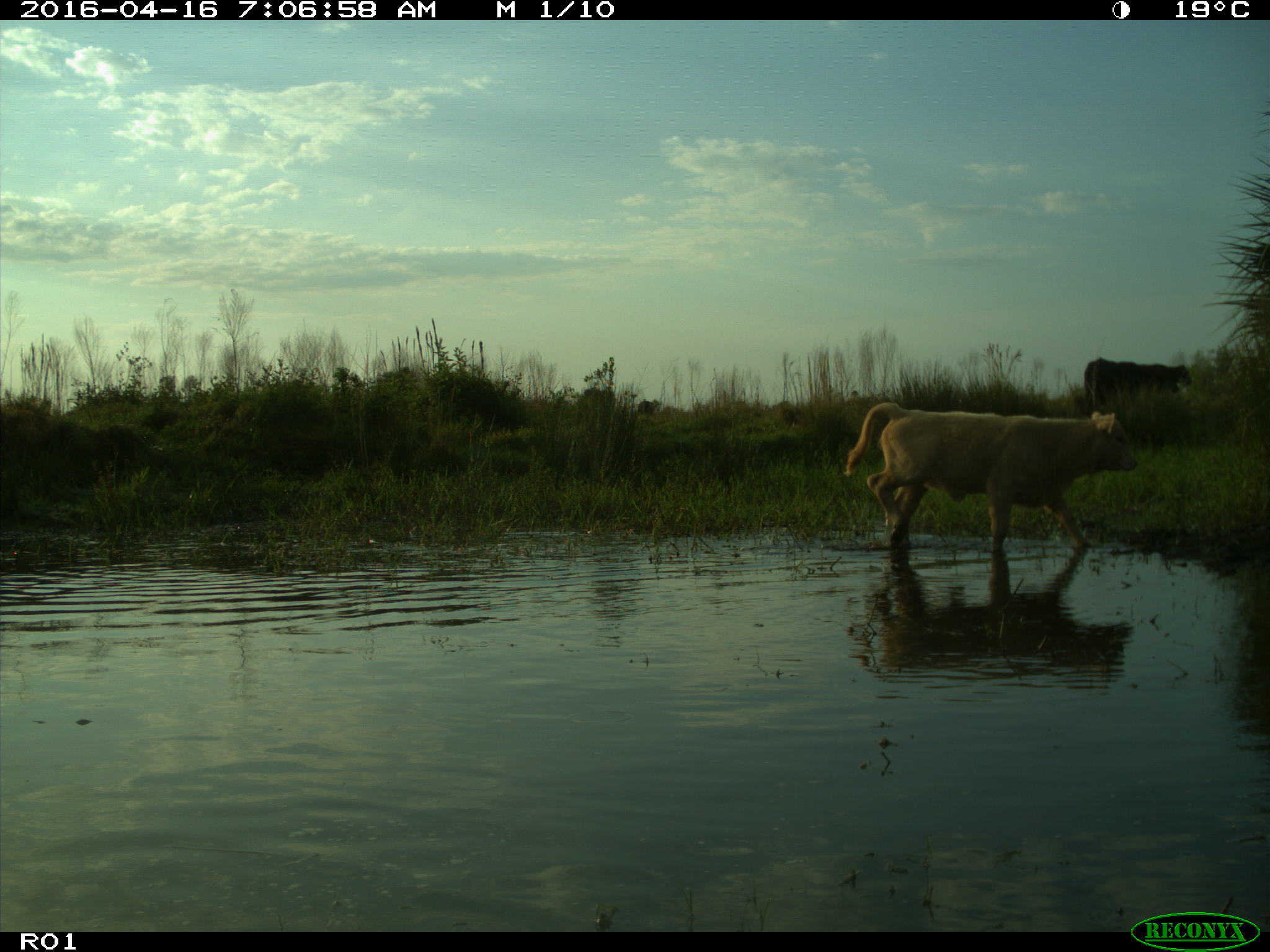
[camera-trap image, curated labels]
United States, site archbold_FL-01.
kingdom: Animalia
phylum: Chordata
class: Mammalia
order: Artiodactyla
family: Bovidae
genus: Bos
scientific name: Bos taurus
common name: domestic cow